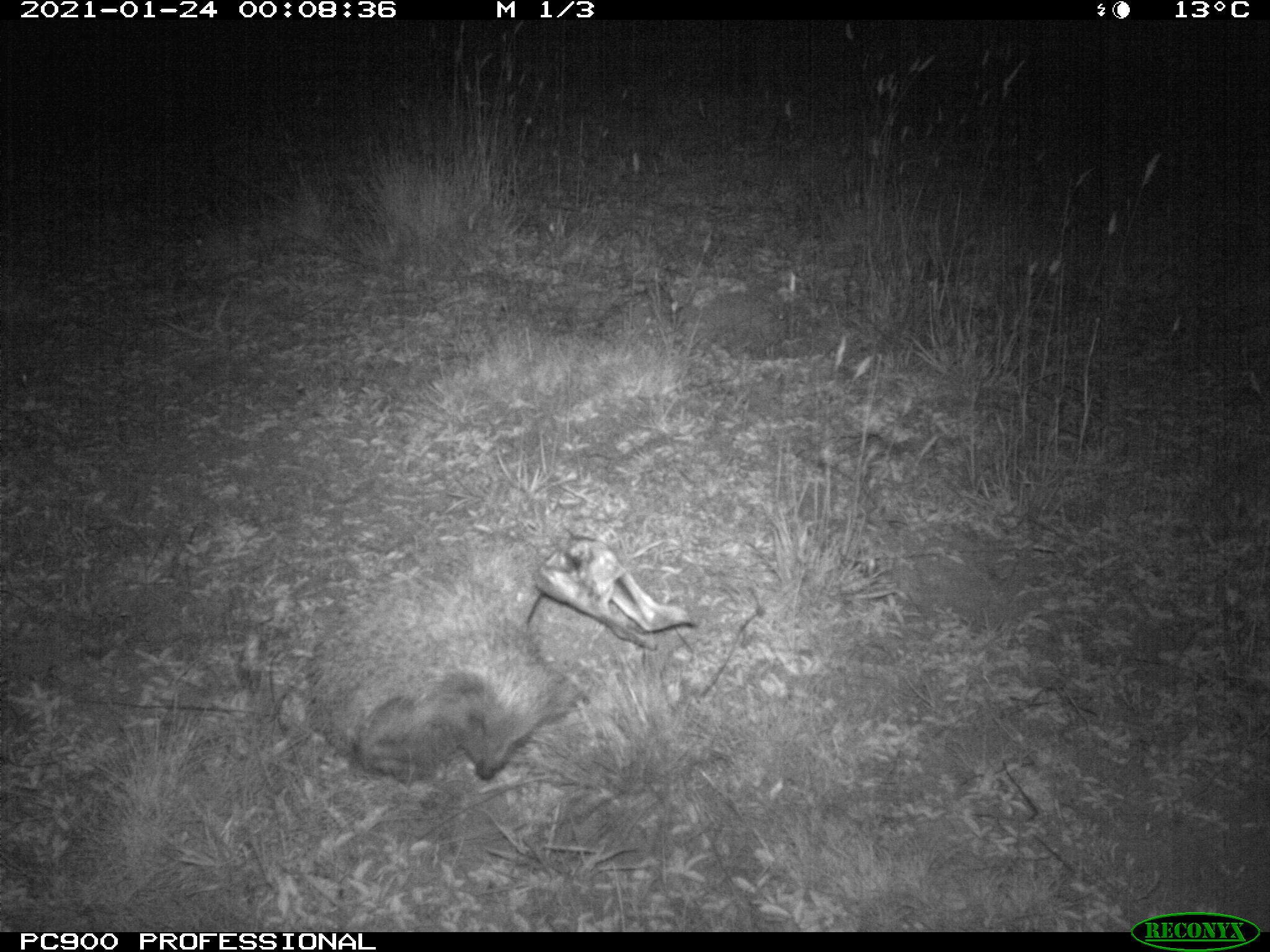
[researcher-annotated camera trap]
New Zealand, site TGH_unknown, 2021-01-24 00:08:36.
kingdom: Animalia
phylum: Chordata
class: Mammalia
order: Eulipotyphla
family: Erinaceidae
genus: Erinaceus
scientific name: Erinaceus europaeus europaeus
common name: european hedgehog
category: hedgehog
Hedgehog (european hedgehog) (Erinaceus europaeus europaeus).